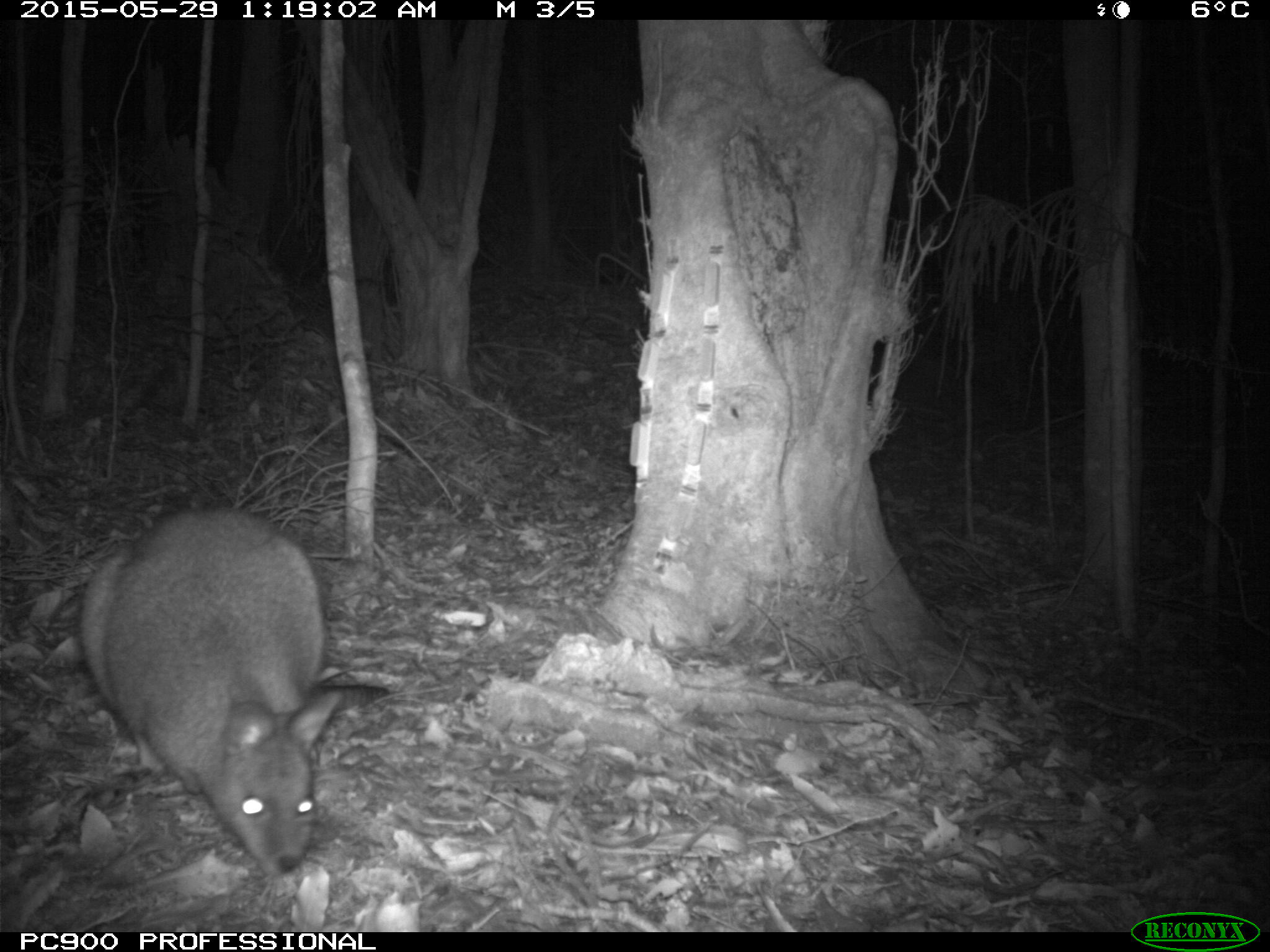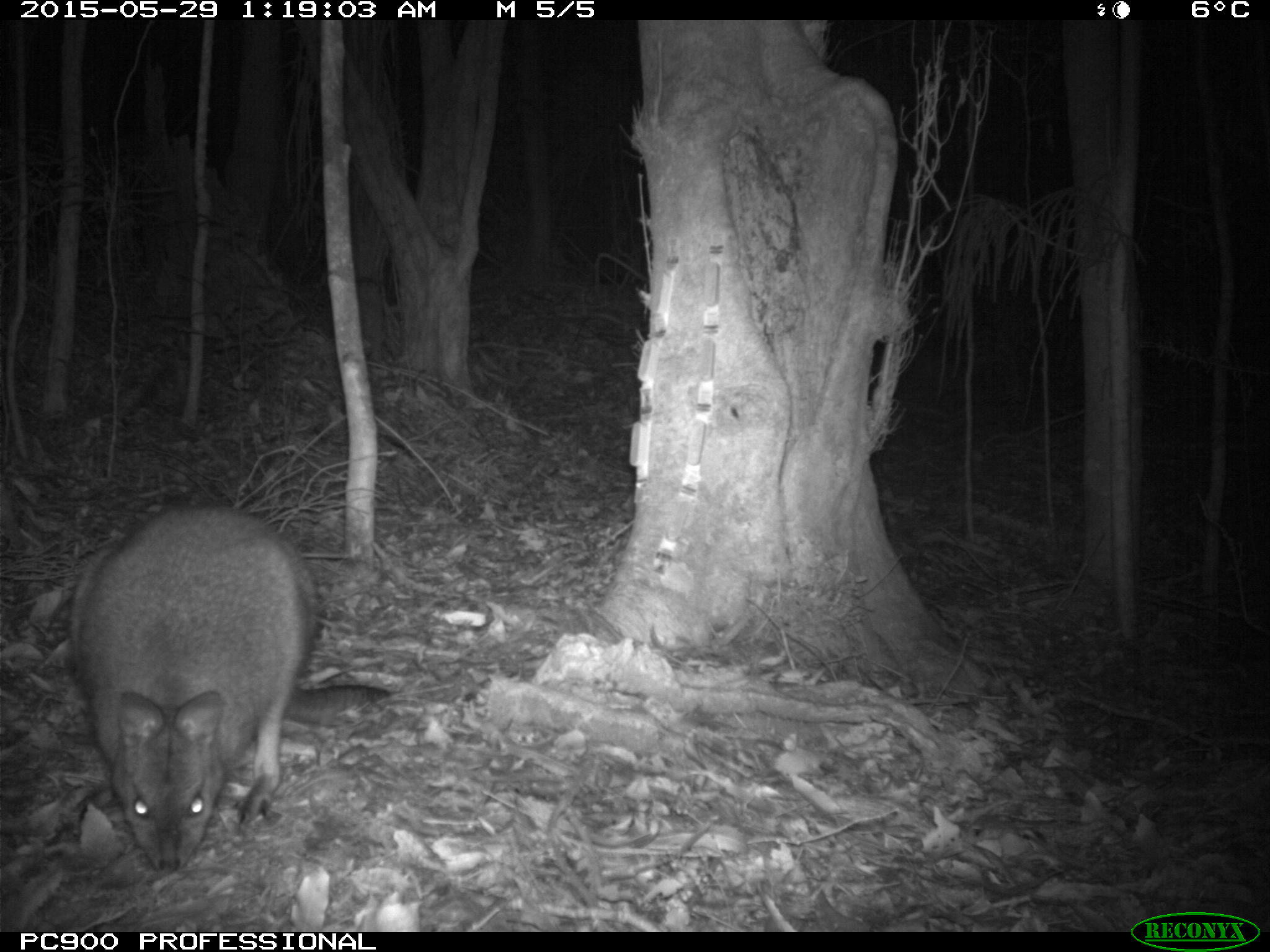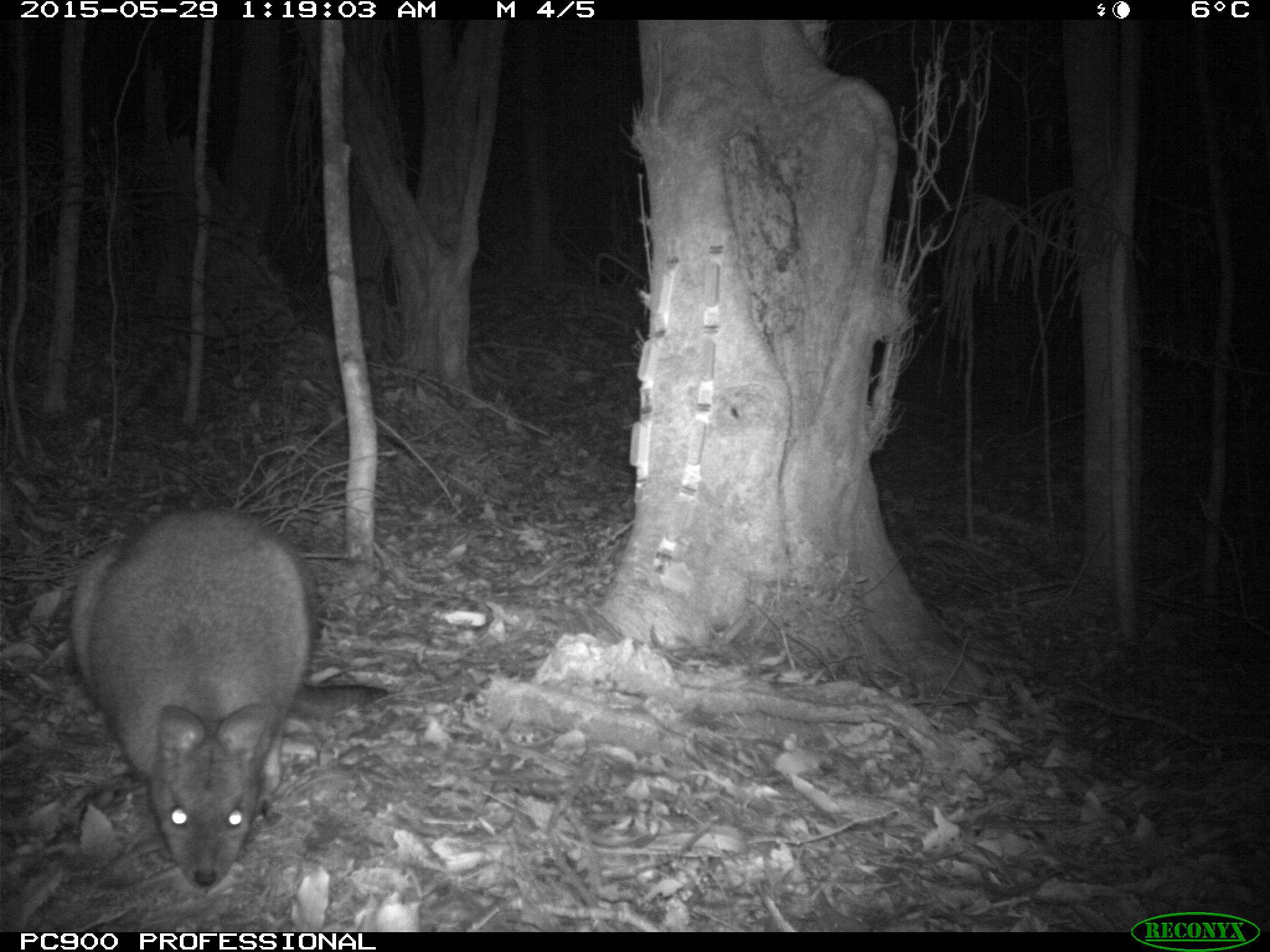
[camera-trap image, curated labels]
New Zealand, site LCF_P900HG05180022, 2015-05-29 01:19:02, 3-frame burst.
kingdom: Animalia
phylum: Chordata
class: Mammalia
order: Diprotodontia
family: Macropodidae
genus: Notamacropus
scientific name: Notamacropus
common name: wallaby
Wallaby (Notamacropus).